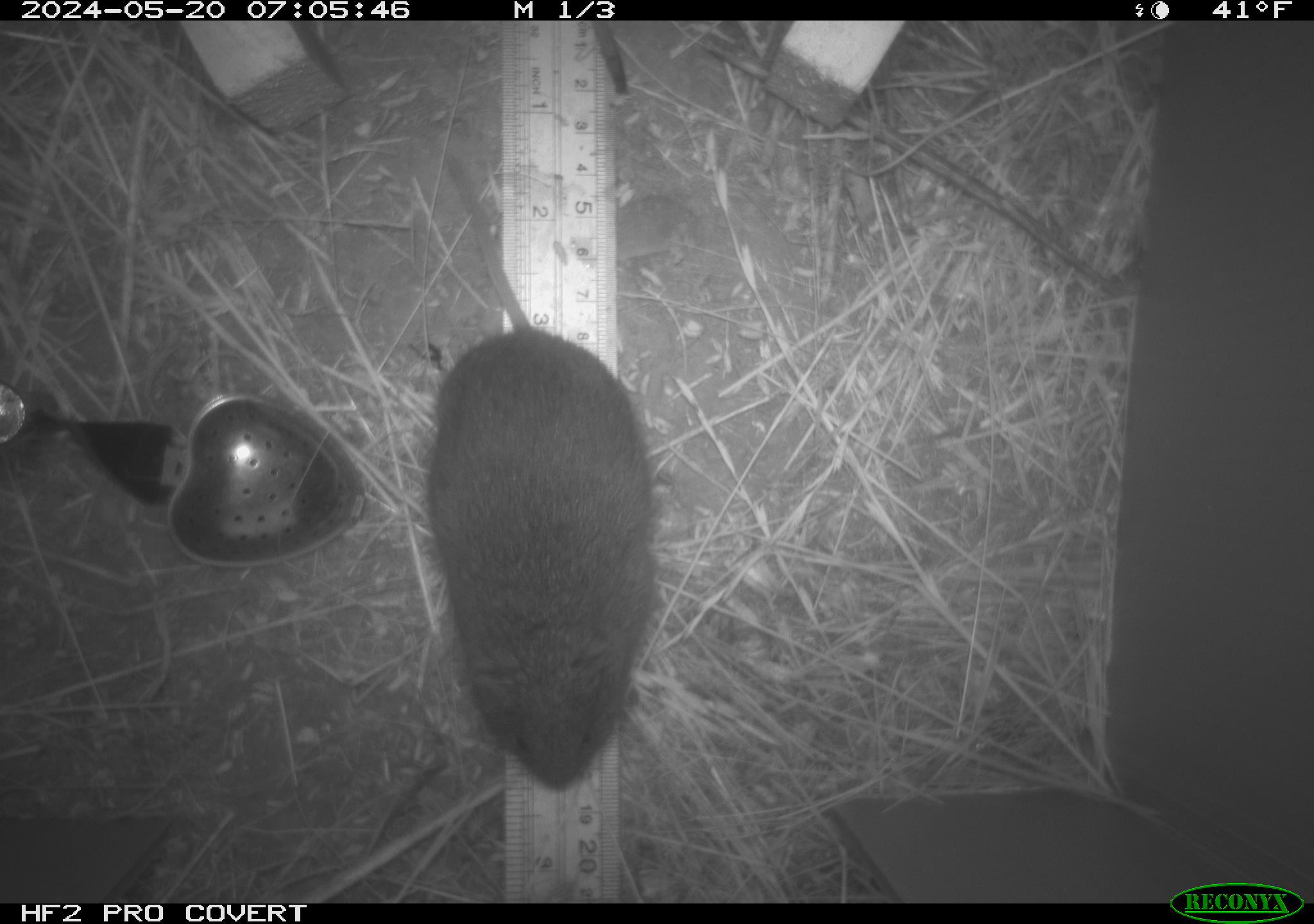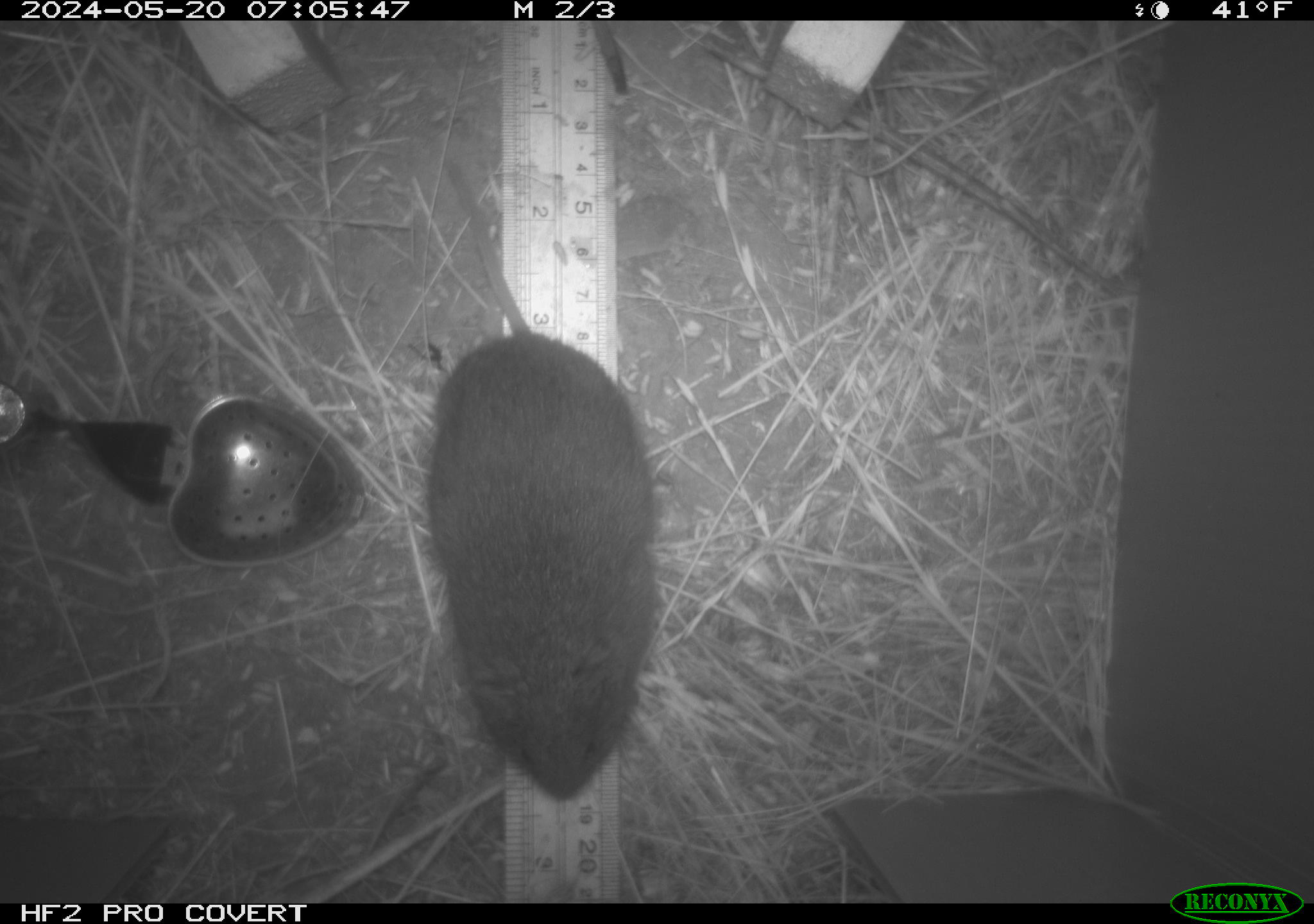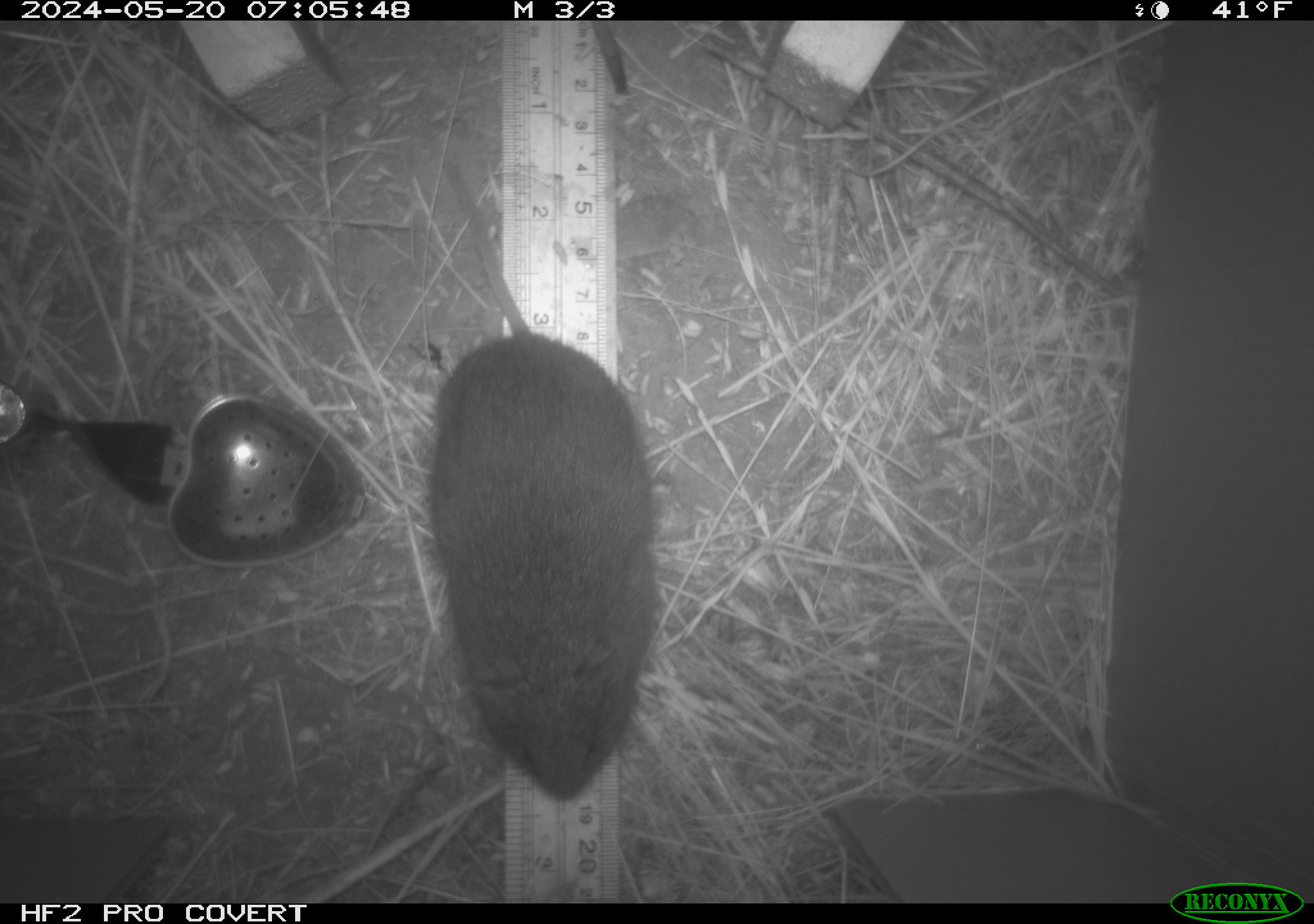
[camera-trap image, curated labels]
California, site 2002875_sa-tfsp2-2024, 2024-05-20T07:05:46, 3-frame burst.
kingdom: Animalia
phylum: Chordata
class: Mammalia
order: Rodentia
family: Cricetidae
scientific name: Arvicolinae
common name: voles, lemmings, and muskrats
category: arvicolinae subfamily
Arvicolinae subfamily (voles, lemmings, and muskrats) (Arvicolinae).